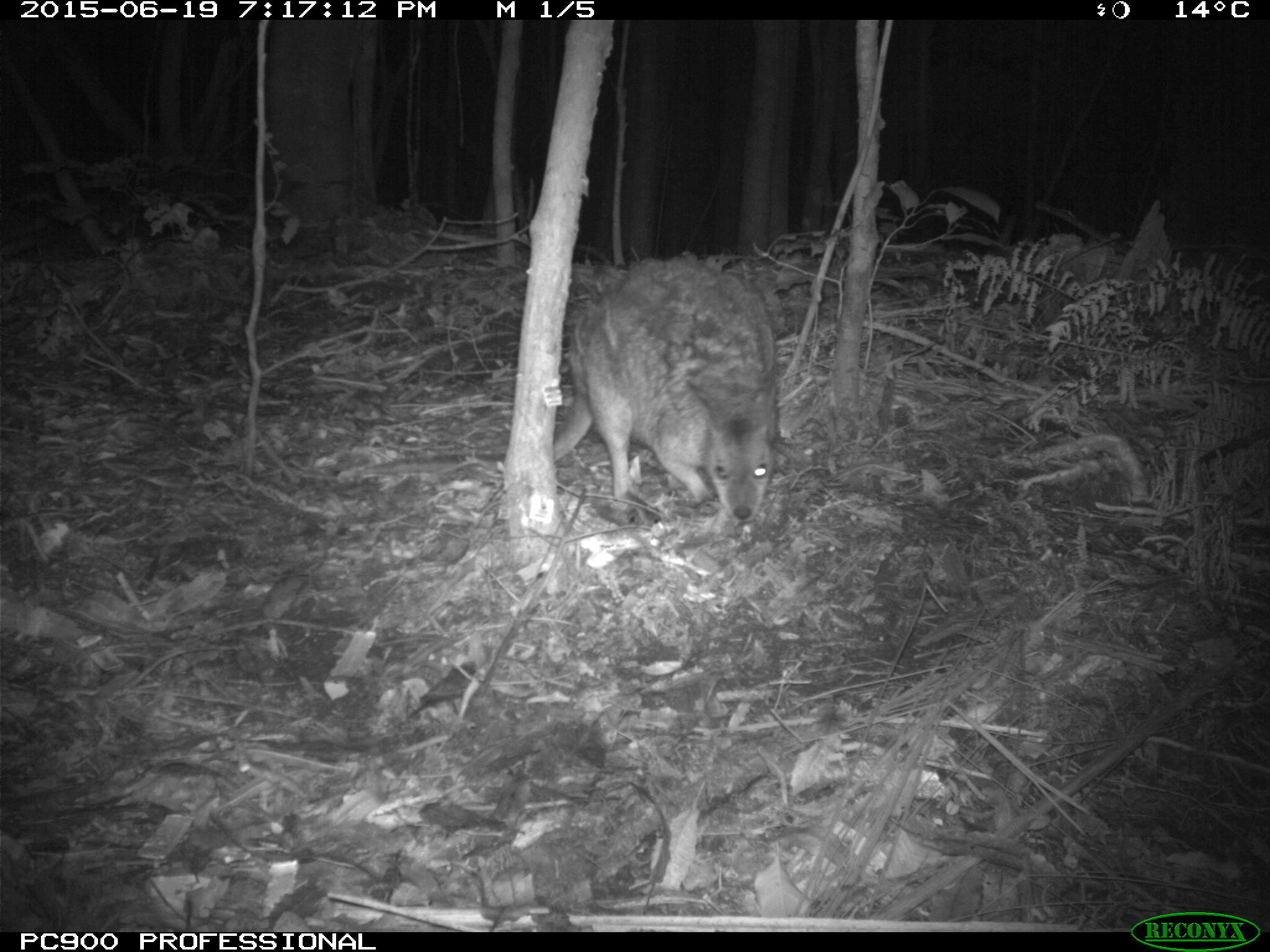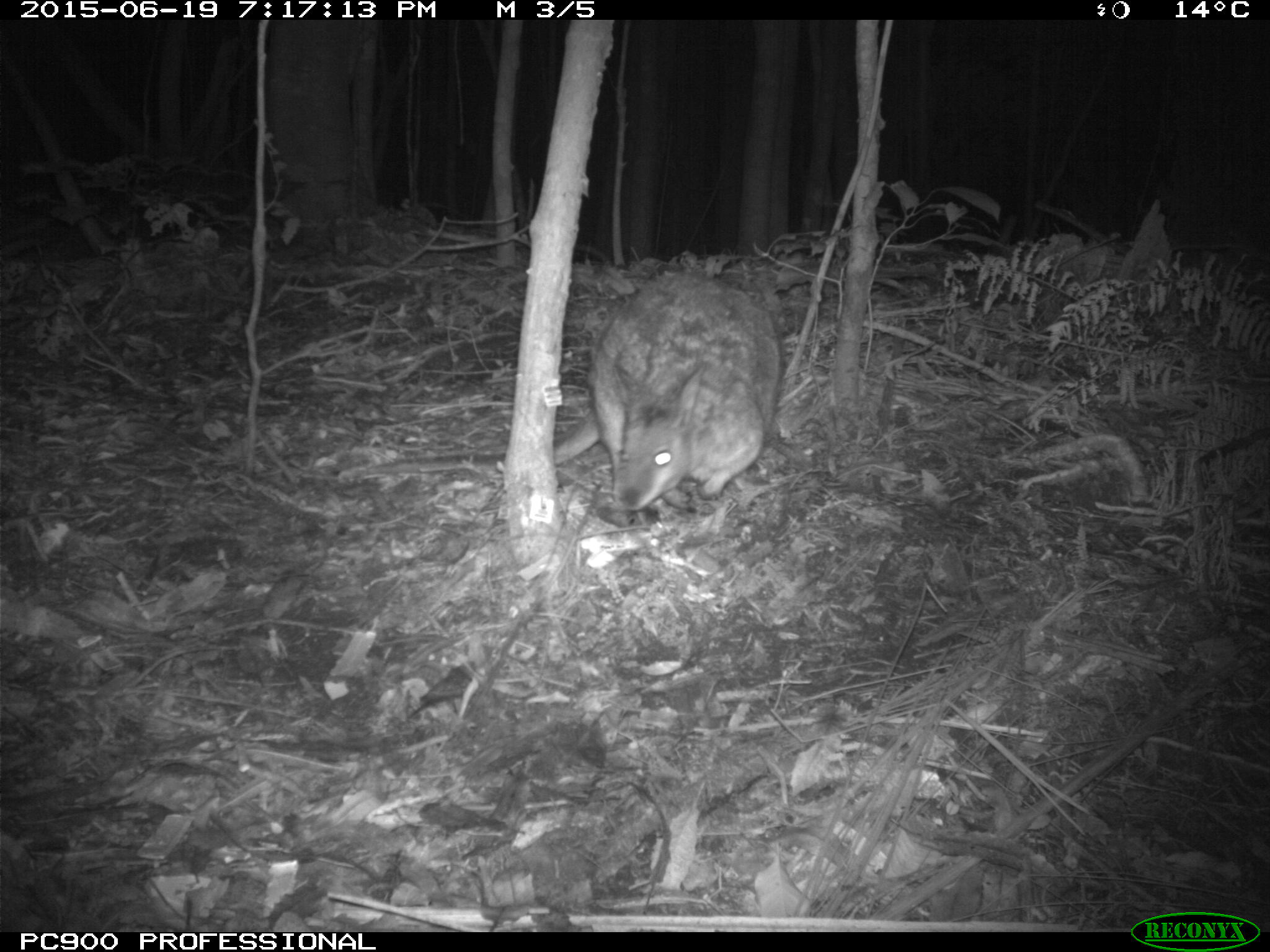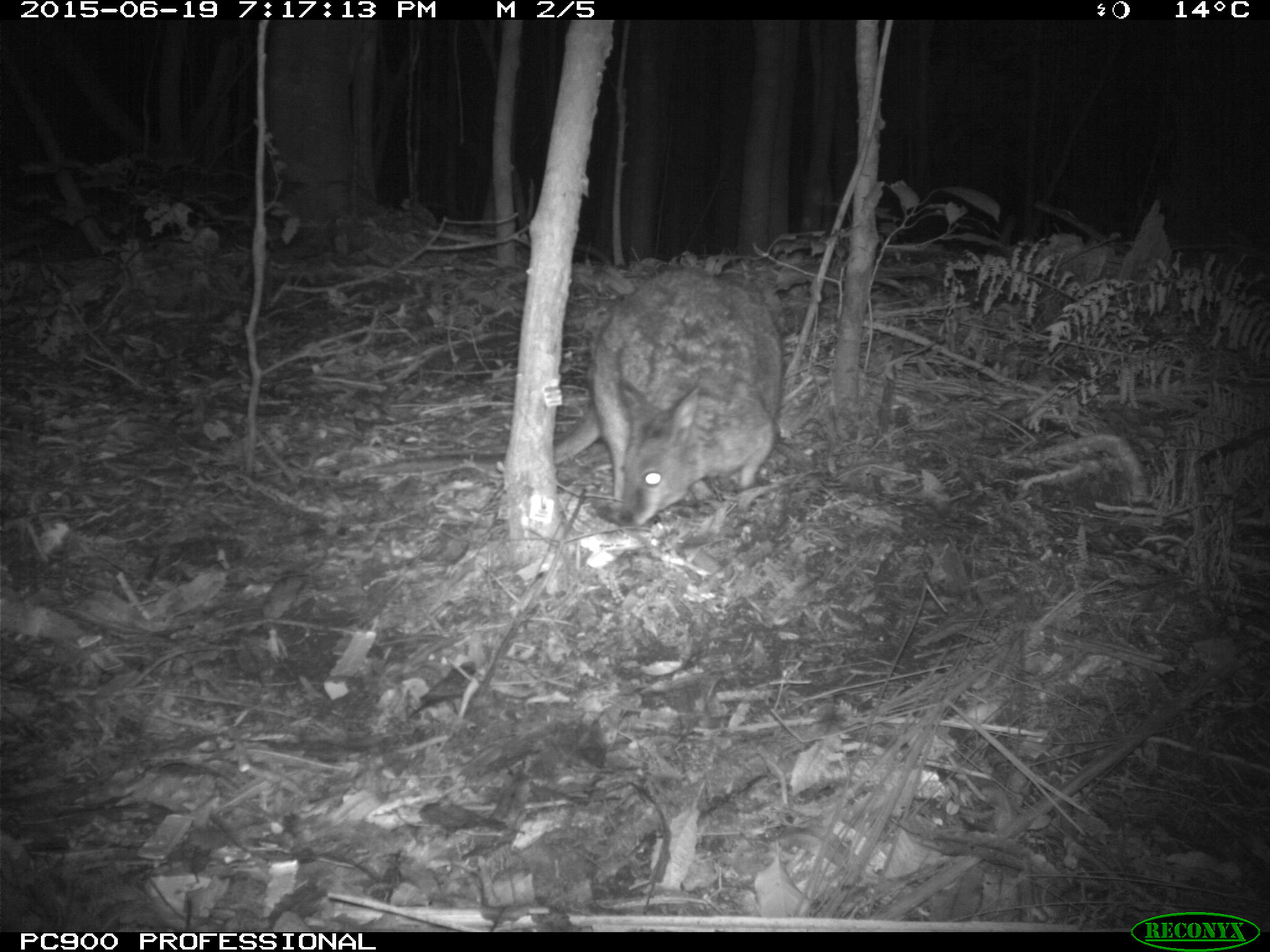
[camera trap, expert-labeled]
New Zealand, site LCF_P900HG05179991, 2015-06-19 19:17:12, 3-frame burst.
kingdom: Animalia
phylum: Chordata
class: Mammalia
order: Diprotodontia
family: Macropodidae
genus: Notamacropus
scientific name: Notamacropus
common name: wallaby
Wallaby (Notamacropus).